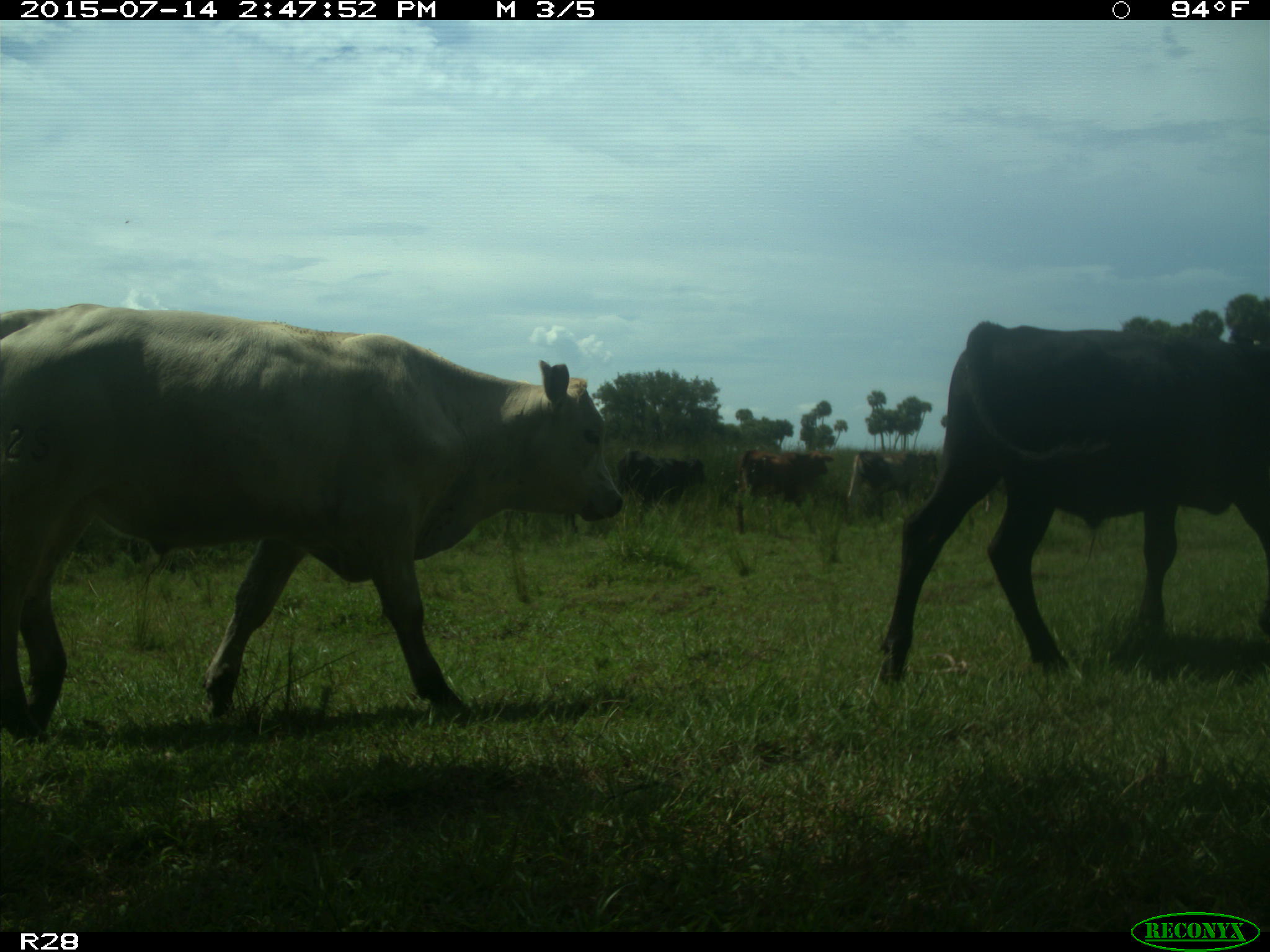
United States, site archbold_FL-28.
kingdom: Animalia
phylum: Chordata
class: Mammalia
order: Artiodactyla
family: Bovidae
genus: Bos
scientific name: Bos taurus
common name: domestic cow